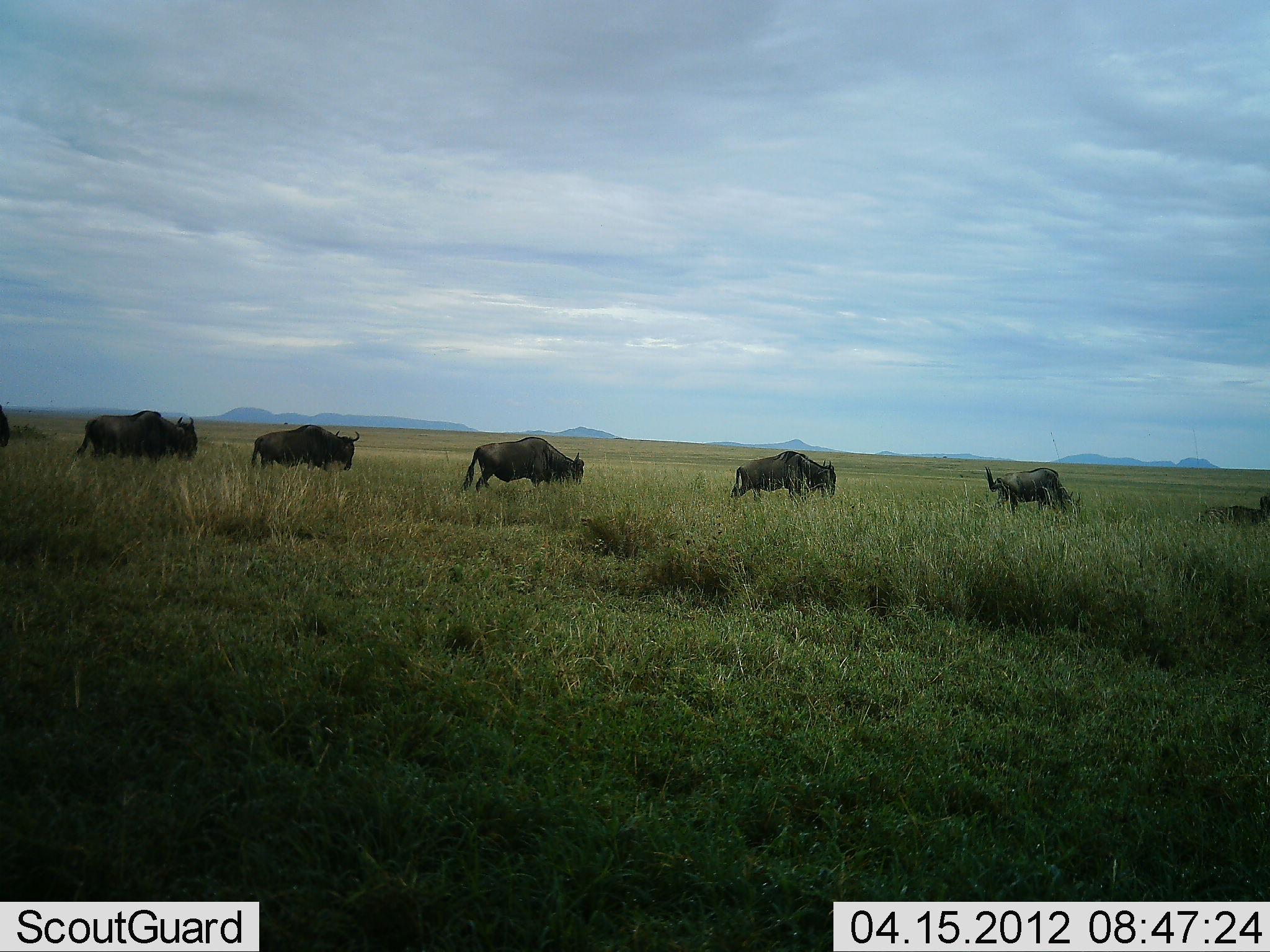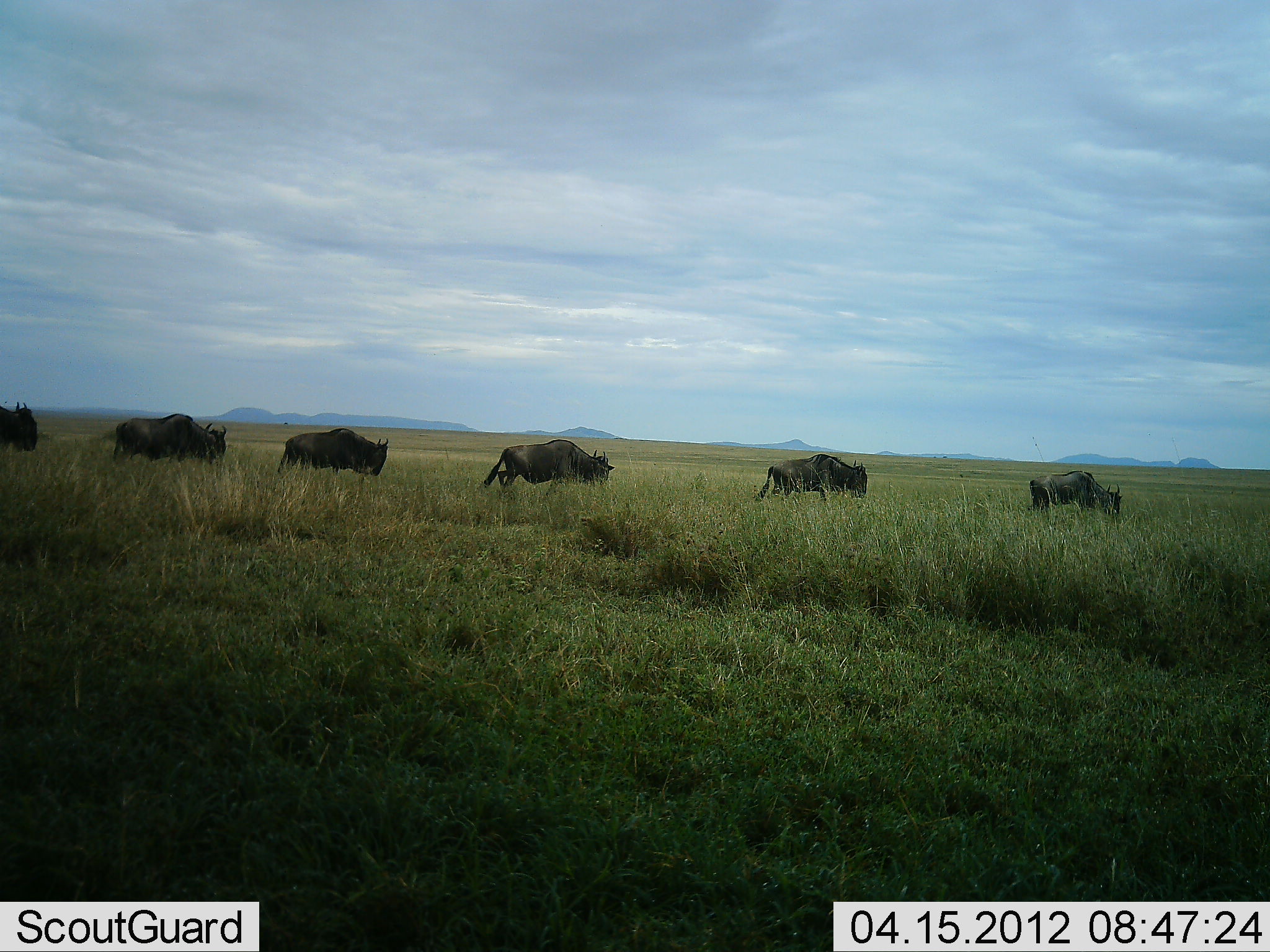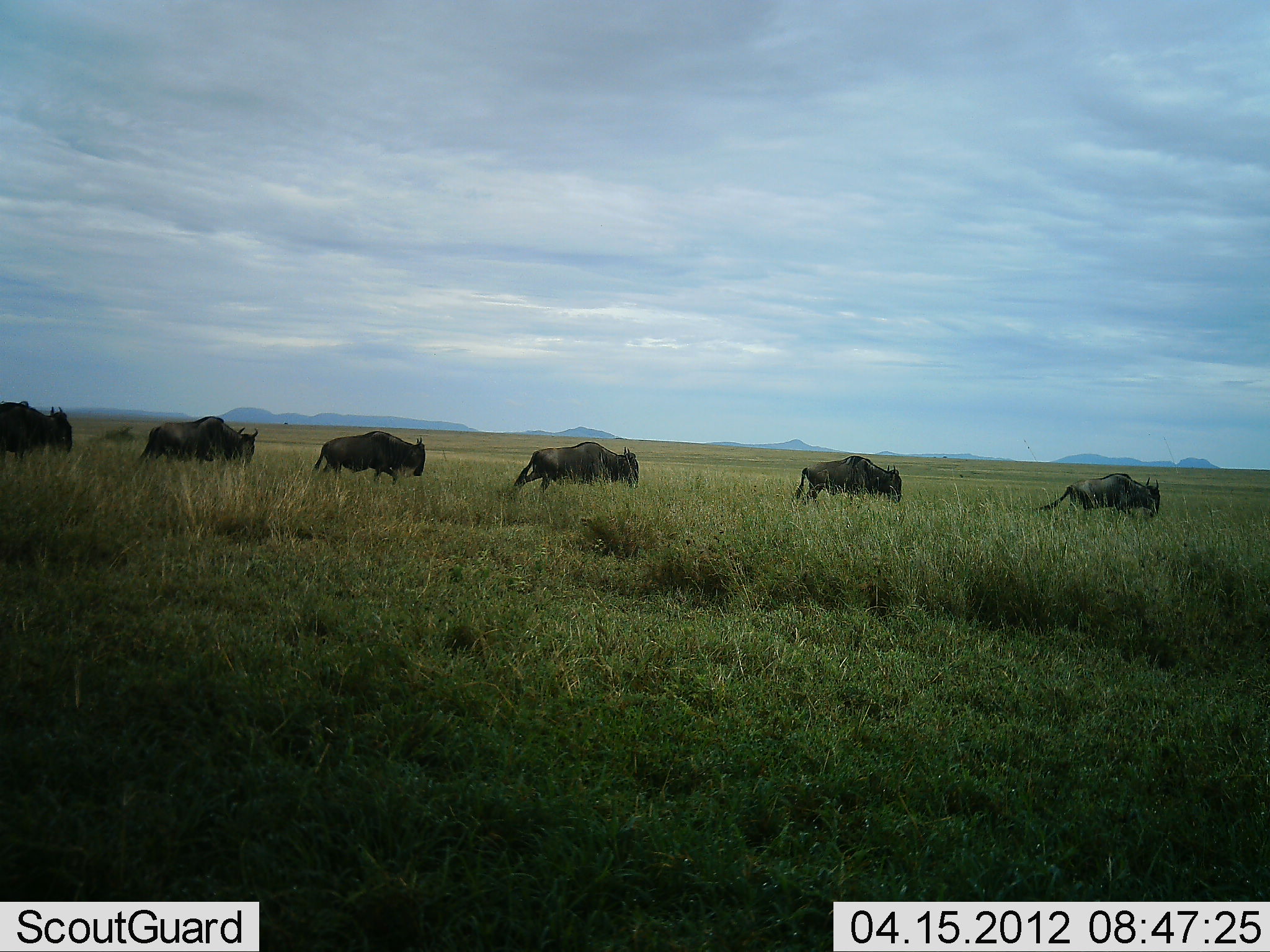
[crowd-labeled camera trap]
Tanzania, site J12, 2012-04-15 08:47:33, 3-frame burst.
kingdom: Animalia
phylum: Chordata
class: Mammalia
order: Artiodactyla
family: Bovidae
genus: Connochaetes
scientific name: Connochaetes taurinus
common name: blue wildebeest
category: wildebeest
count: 7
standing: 3%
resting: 0%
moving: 100%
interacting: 0%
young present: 3%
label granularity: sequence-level